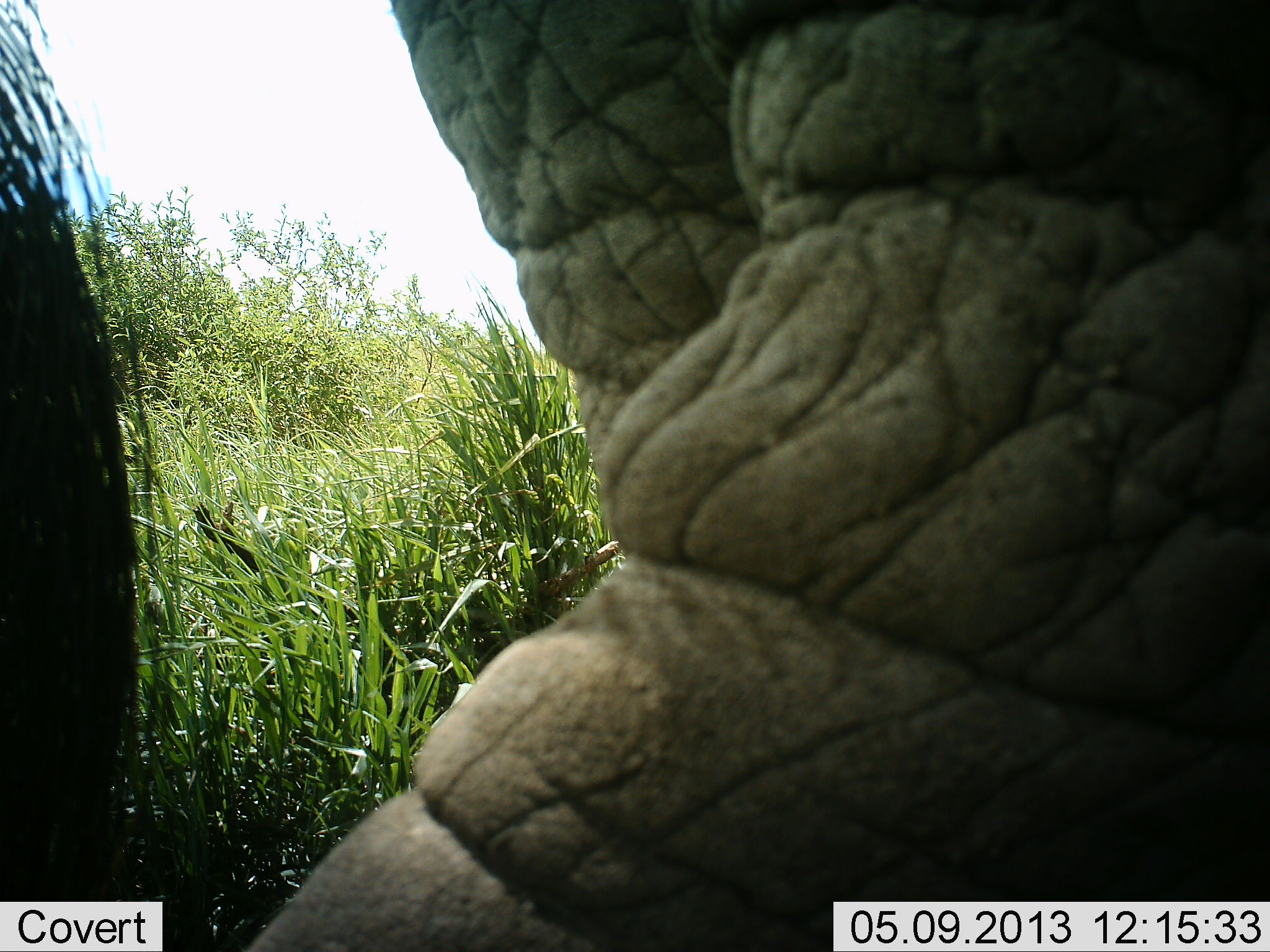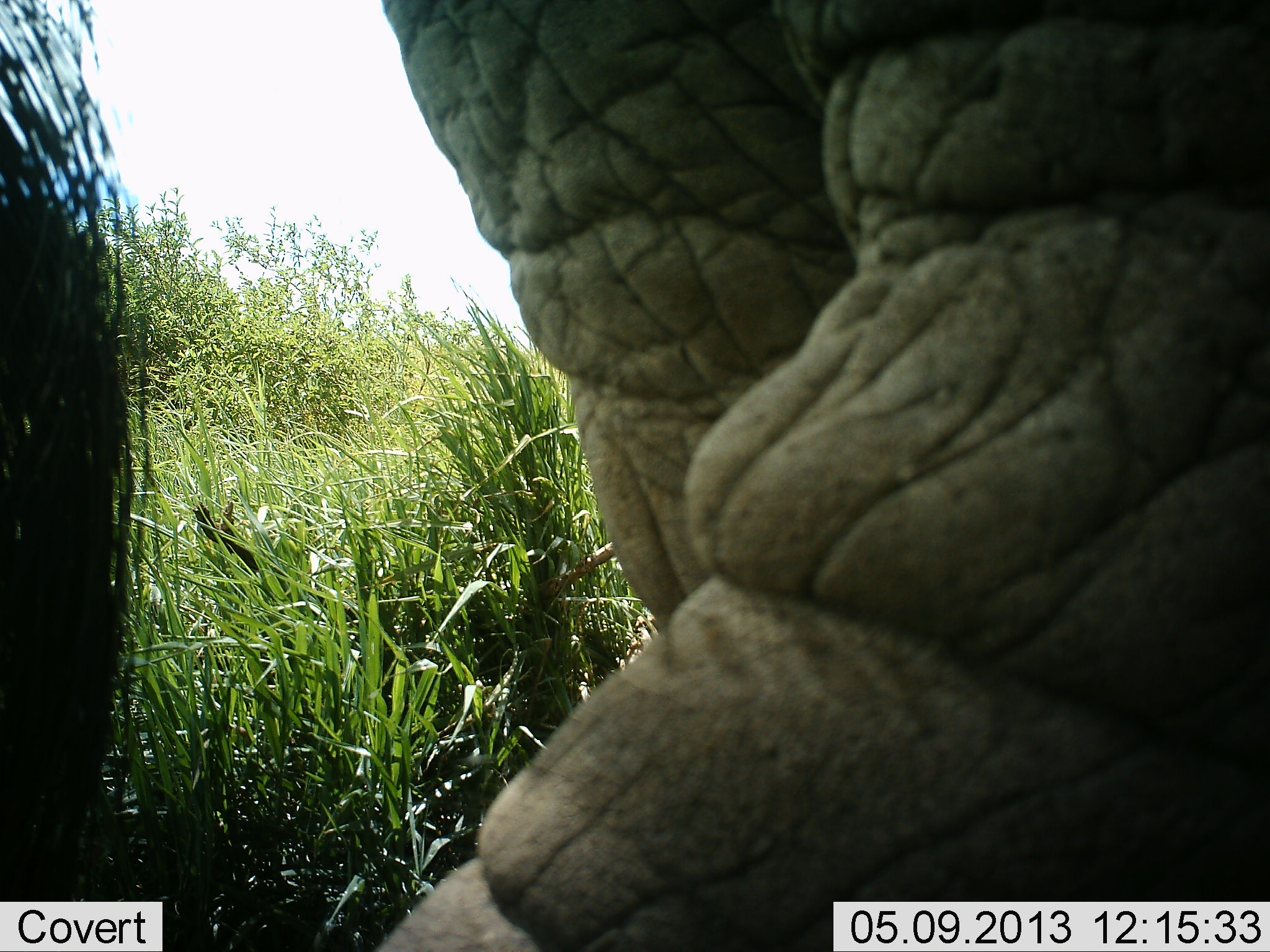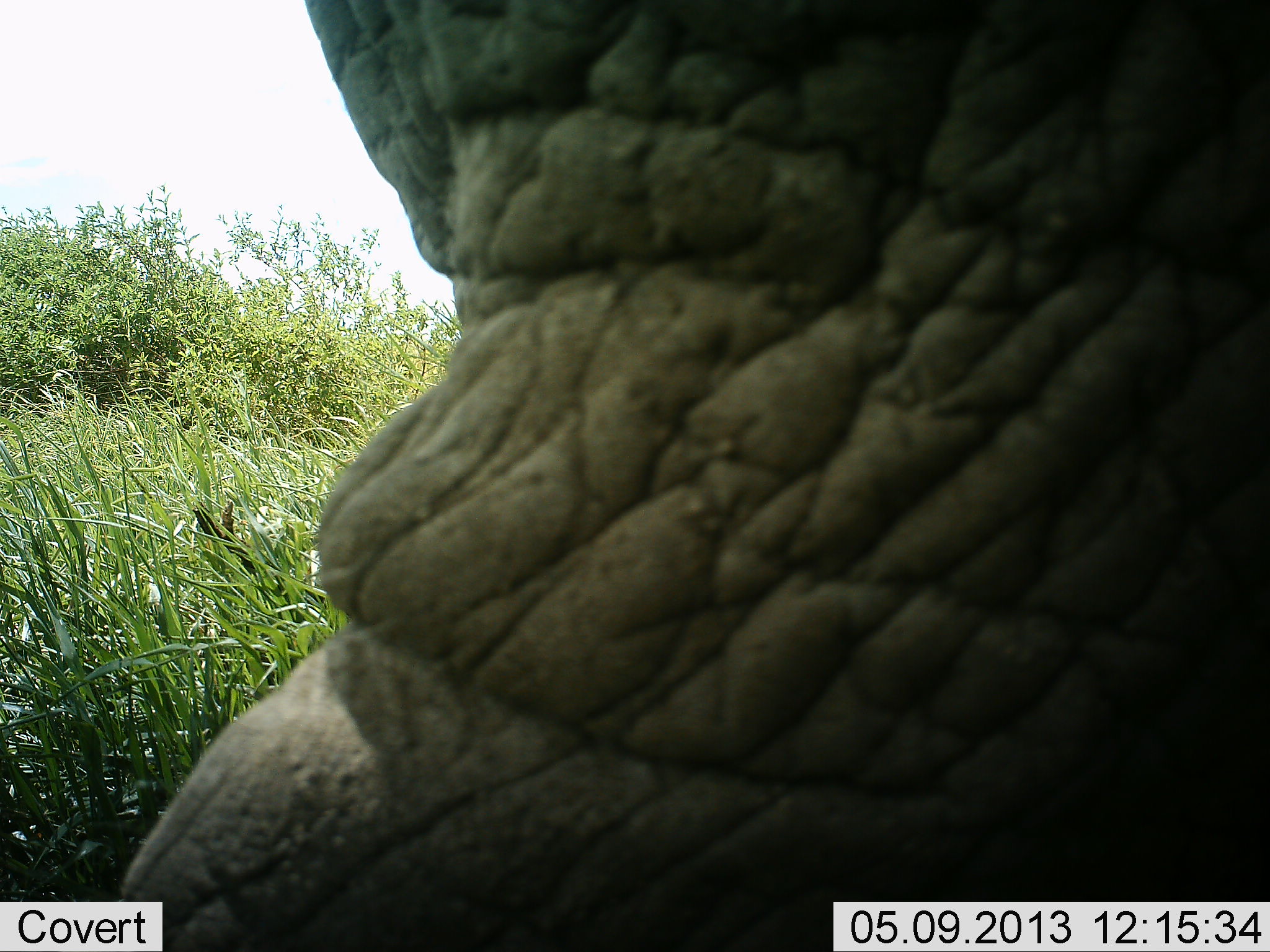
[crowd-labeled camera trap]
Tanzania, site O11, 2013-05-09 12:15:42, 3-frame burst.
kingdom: Animalia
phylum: Chordata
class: Mammalia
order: Proboscidea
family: Elephantidae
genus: Loxodonta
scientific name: Loxodonta africana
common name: african bush elephant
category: elephant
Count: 1.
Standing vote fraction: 70%.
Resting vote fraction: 0%.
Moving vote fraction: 30%.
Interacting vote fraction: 0%.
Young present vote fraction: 0%.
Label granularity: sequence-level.